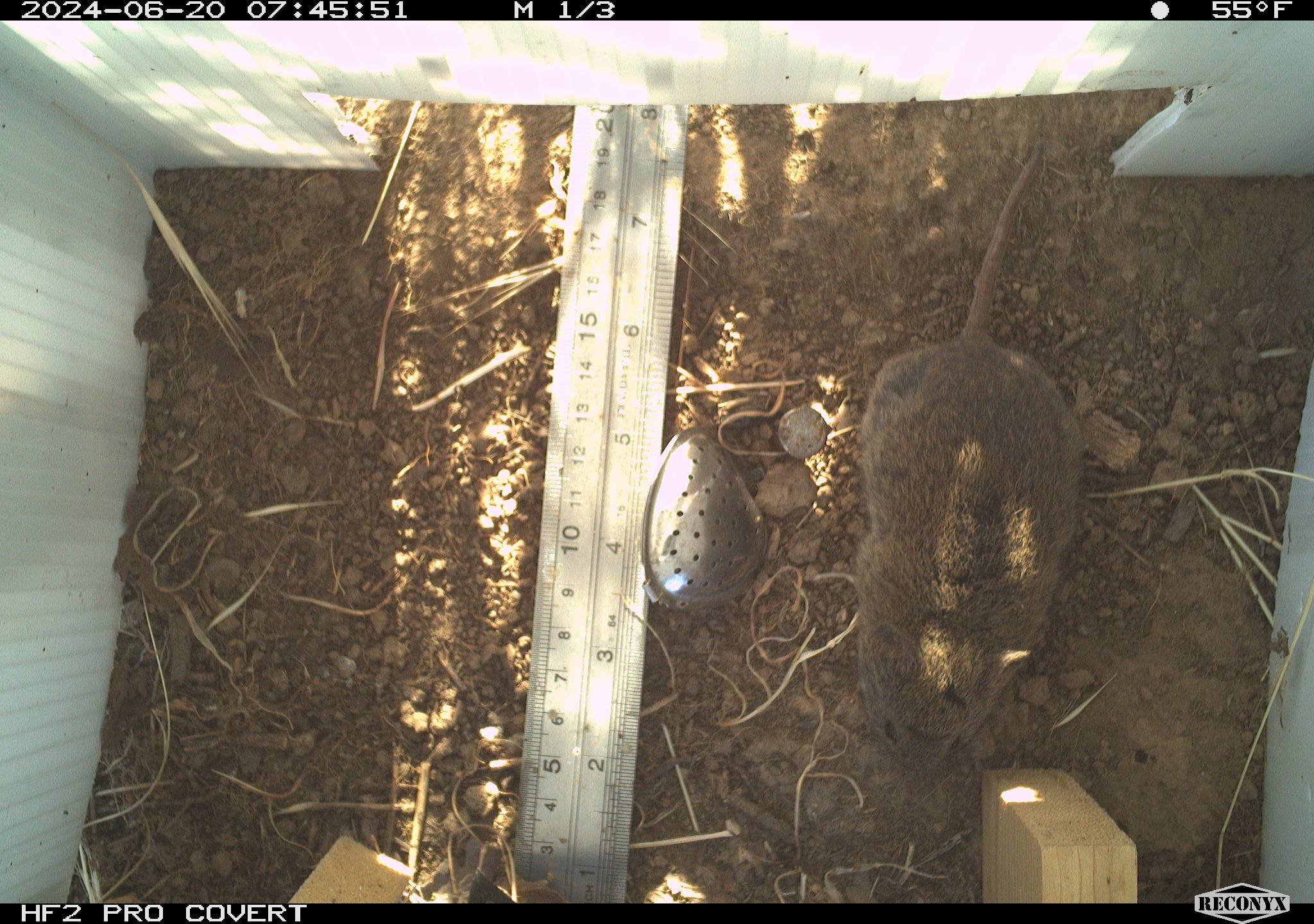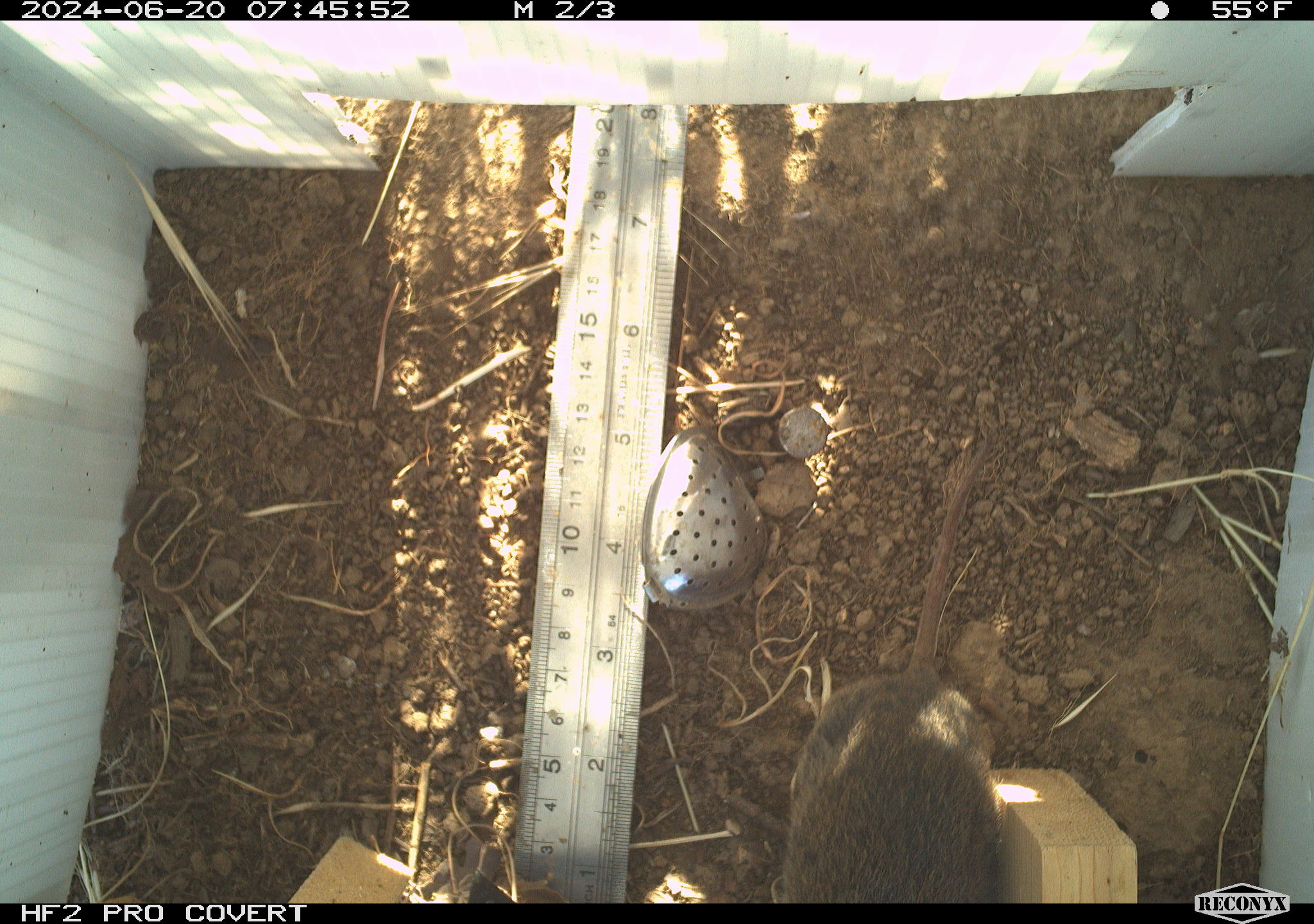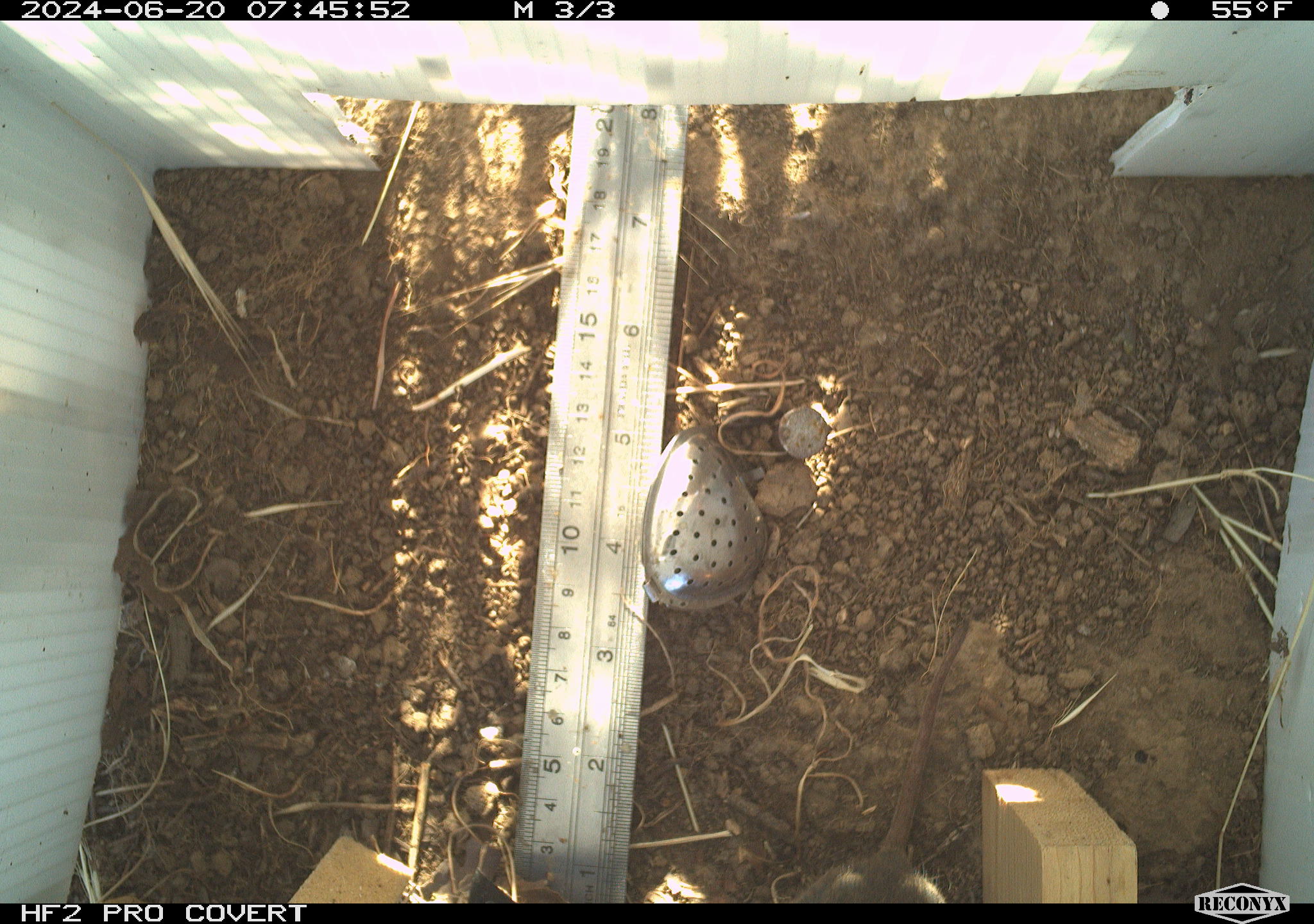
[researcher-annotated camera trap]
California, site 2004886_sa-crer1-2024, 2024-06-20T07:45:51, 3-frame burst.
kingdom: Animalia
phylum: Chordata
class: Mammalia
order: Rodentia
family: Cricetidae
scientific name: Arvicolinae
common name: voles, lemmings, and muskrats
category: arvicolinae subfamily